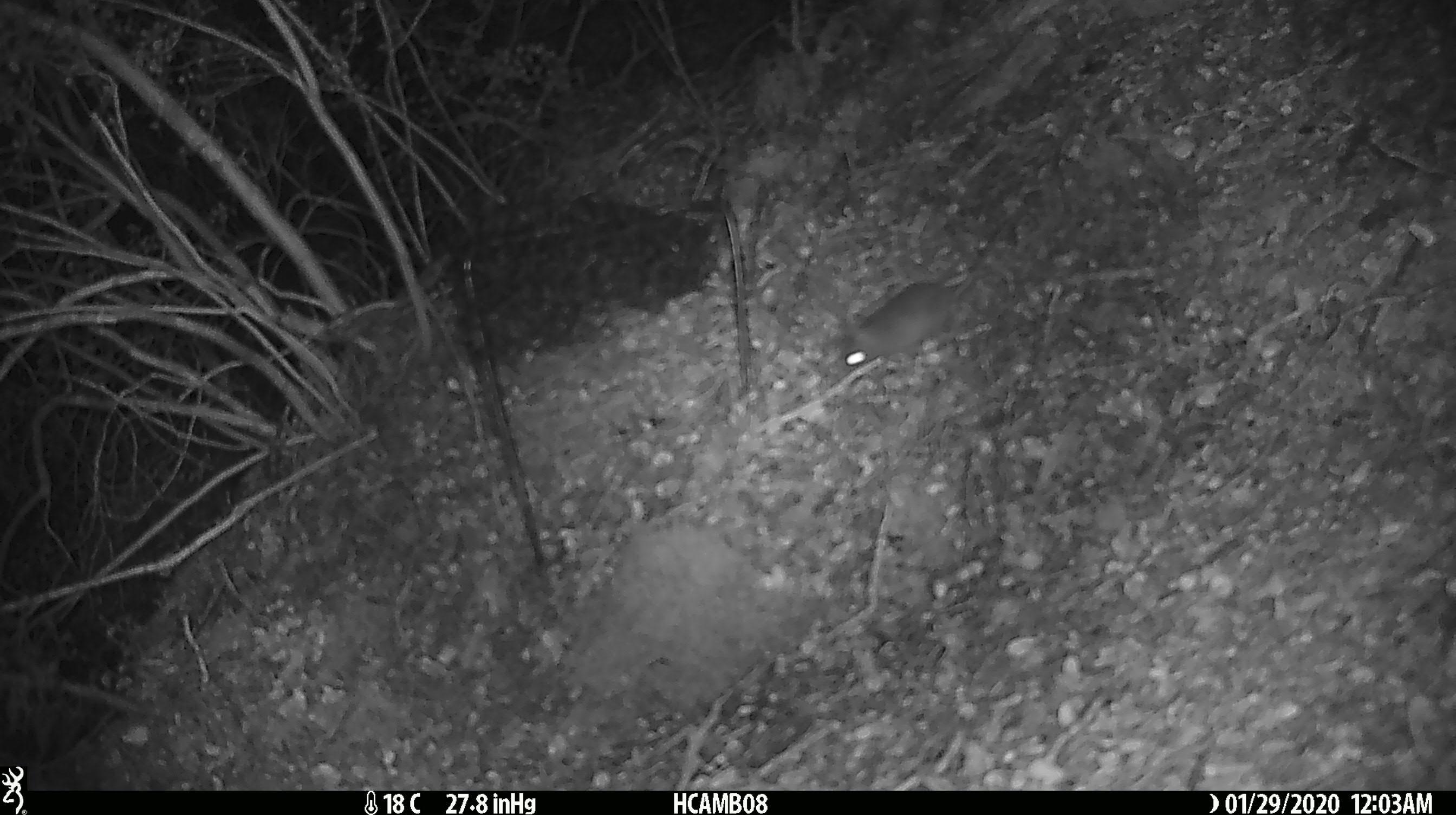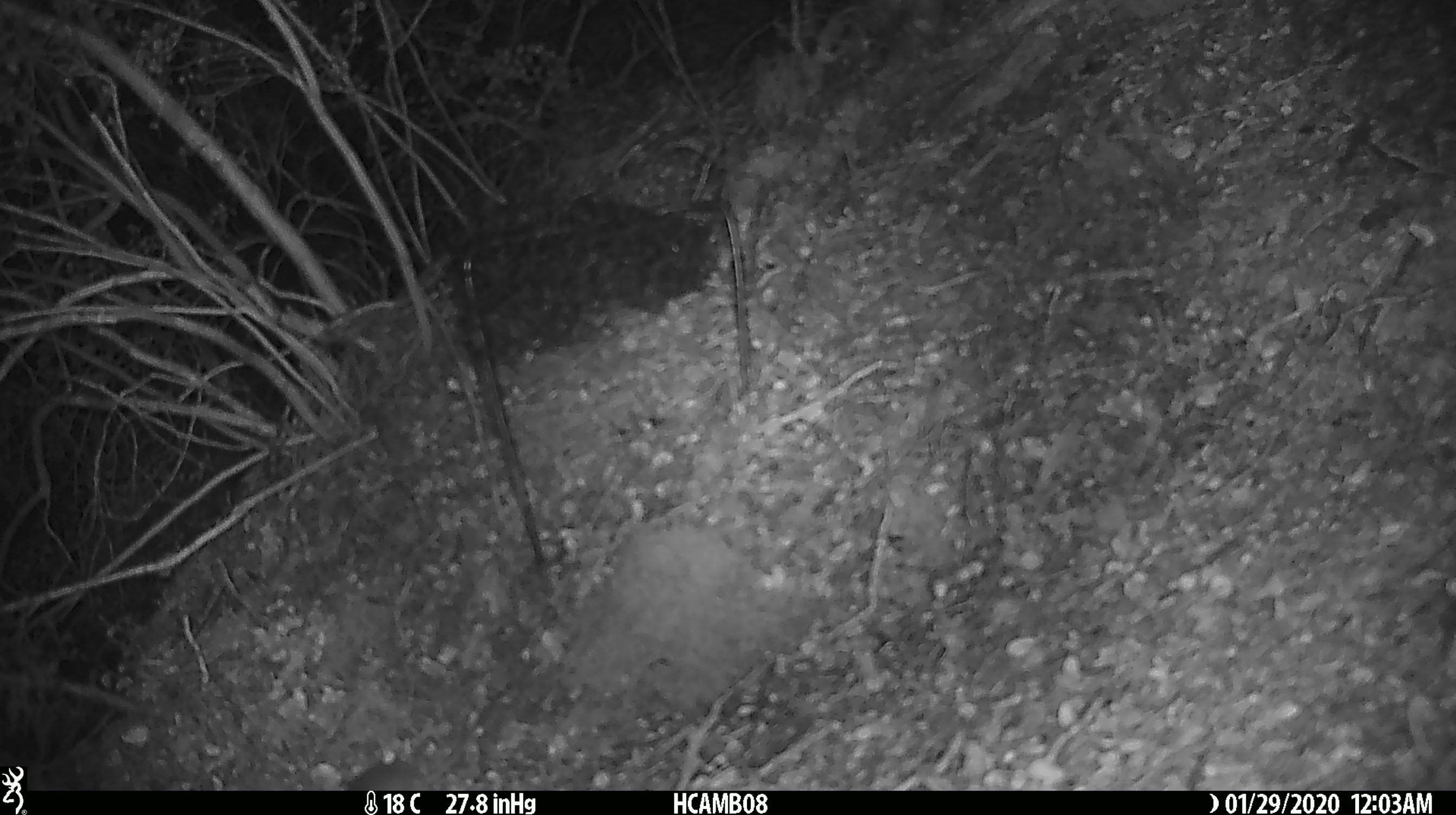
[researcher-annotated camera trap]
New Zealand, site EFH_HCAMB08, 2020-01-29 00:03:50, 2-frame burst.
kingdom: Animalia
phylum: Chordata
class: Mammalia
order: Rodentia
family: Muridae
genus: Mus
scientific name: Mus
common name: mouse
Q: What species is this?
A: Mouse (Mus).